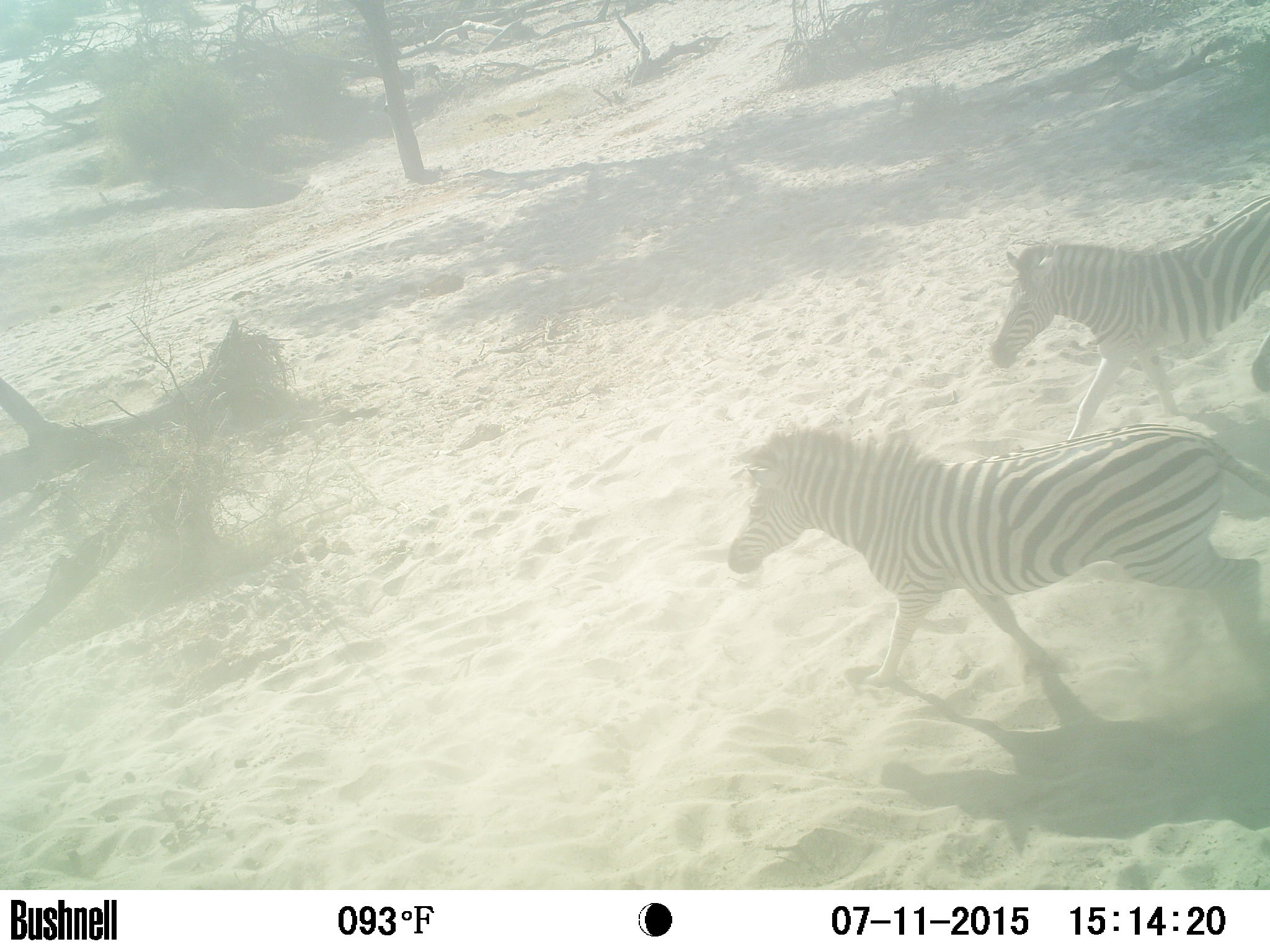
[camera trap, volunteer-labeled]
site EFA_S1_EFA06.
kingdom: Animalia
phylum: Chordata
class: Mammalia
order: Perissodactyla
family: Equidae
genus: Equus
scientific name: Equus quagga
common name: plains zebra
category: zebraplains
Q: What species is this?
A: Zebraplains (plains zebra) (Equus quagga).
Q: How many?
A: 2.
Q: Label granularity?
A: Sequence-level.